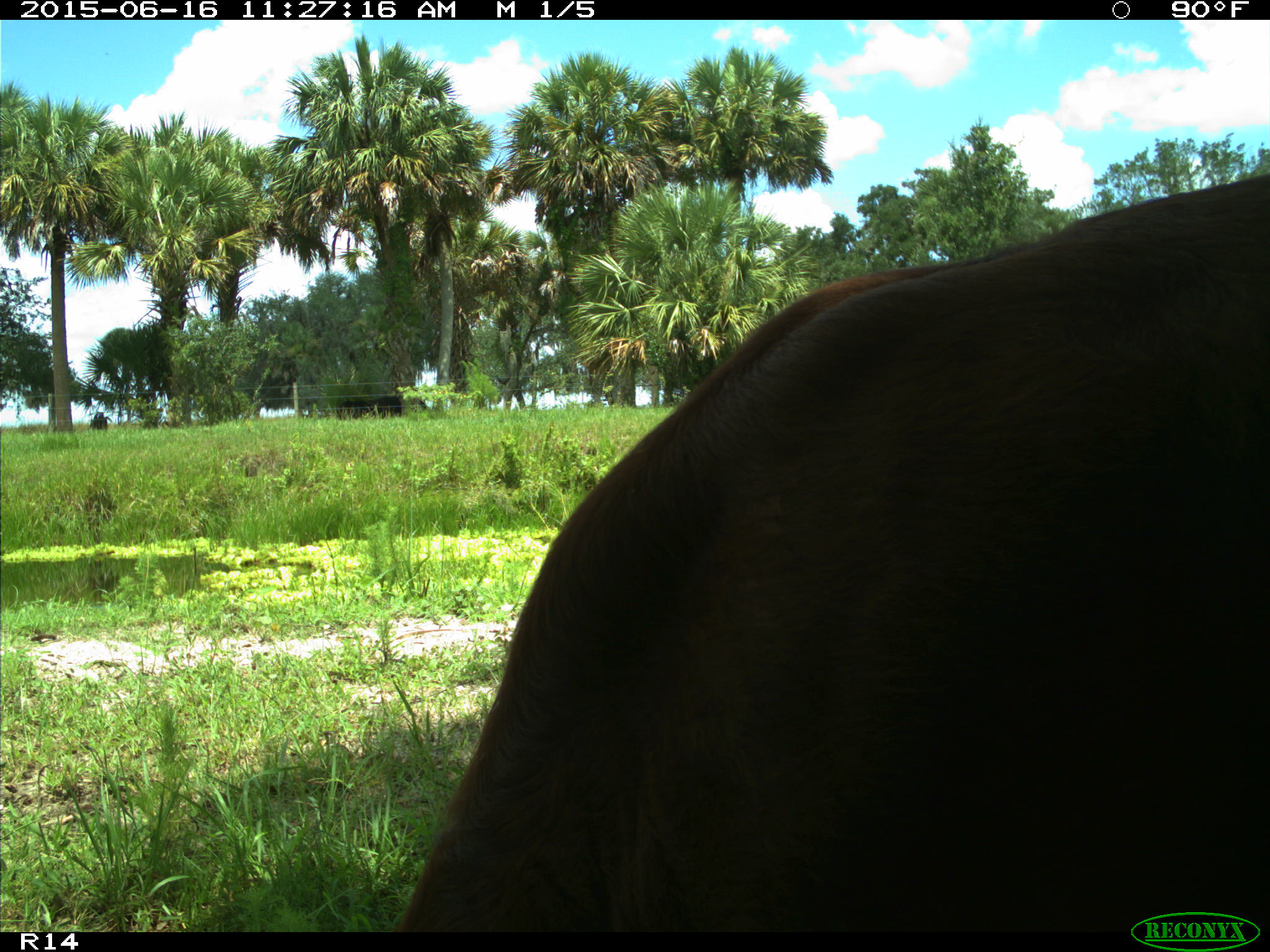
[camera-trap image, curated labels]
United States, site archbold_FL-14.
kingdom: Animalia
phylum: Chordata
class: Mammalia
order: Artiodactyla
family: Bovidae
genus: Bos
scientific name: Bos taurus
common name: domestic cow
Bos taurus (domestic cow).